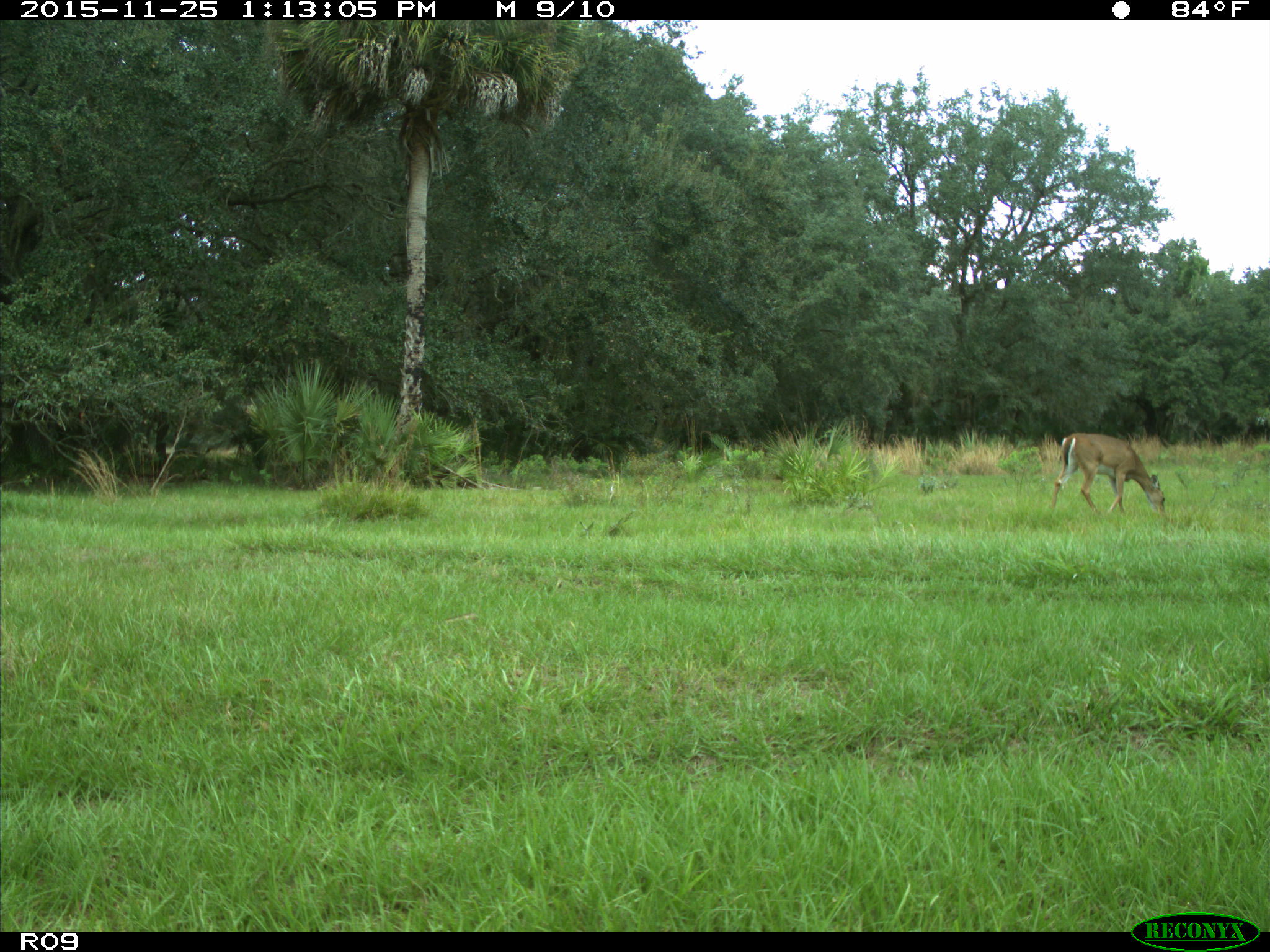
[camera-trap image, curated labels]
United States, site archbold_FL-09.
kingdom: Animalia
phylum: Chordata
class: Mammalia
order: Artiodactyla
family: Cervidae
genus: Odocoileus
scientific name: Odocoileus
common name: deer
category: unidentified deer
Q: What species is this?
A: Unidentified deer (deer) (Odocoileus).